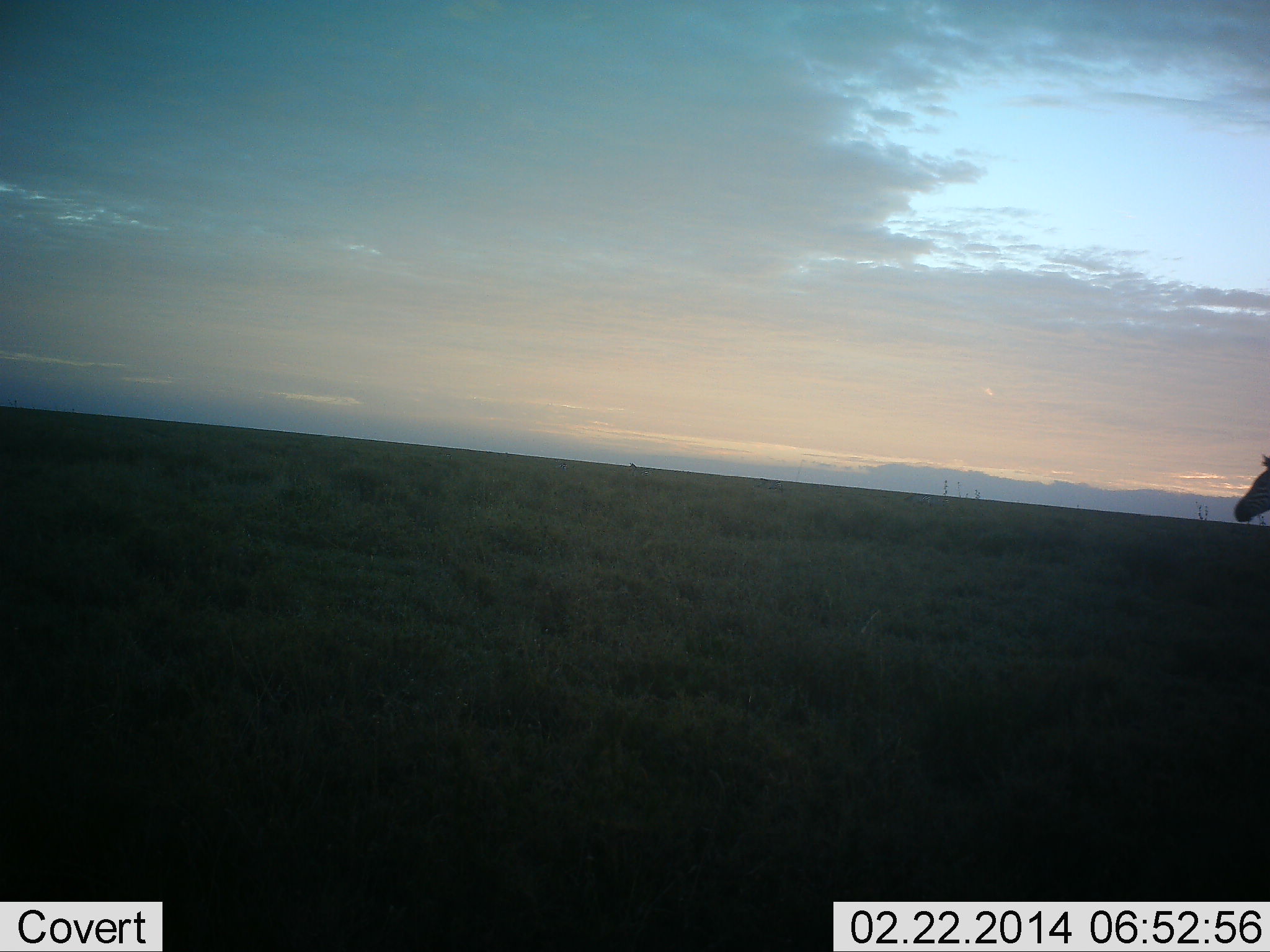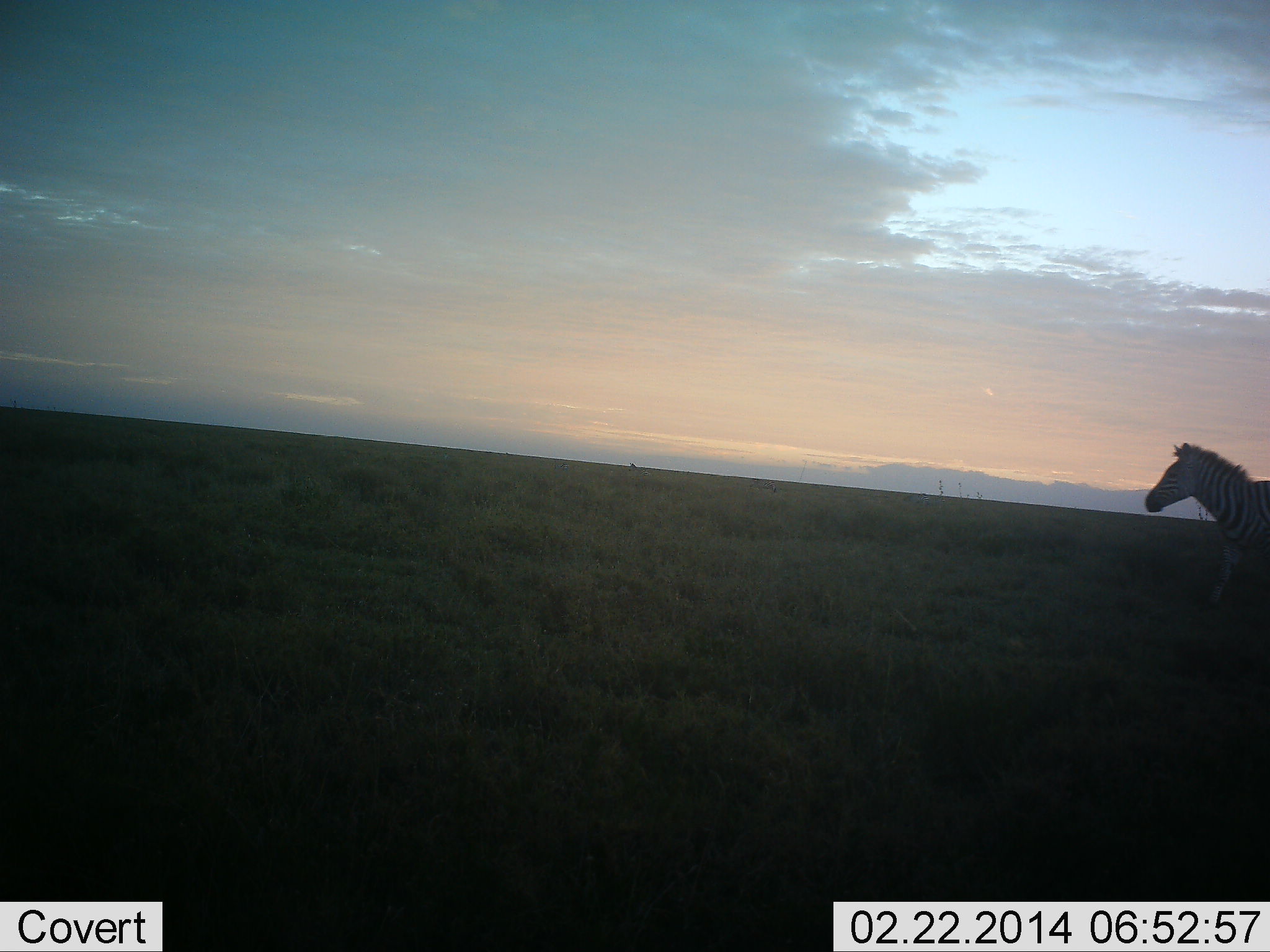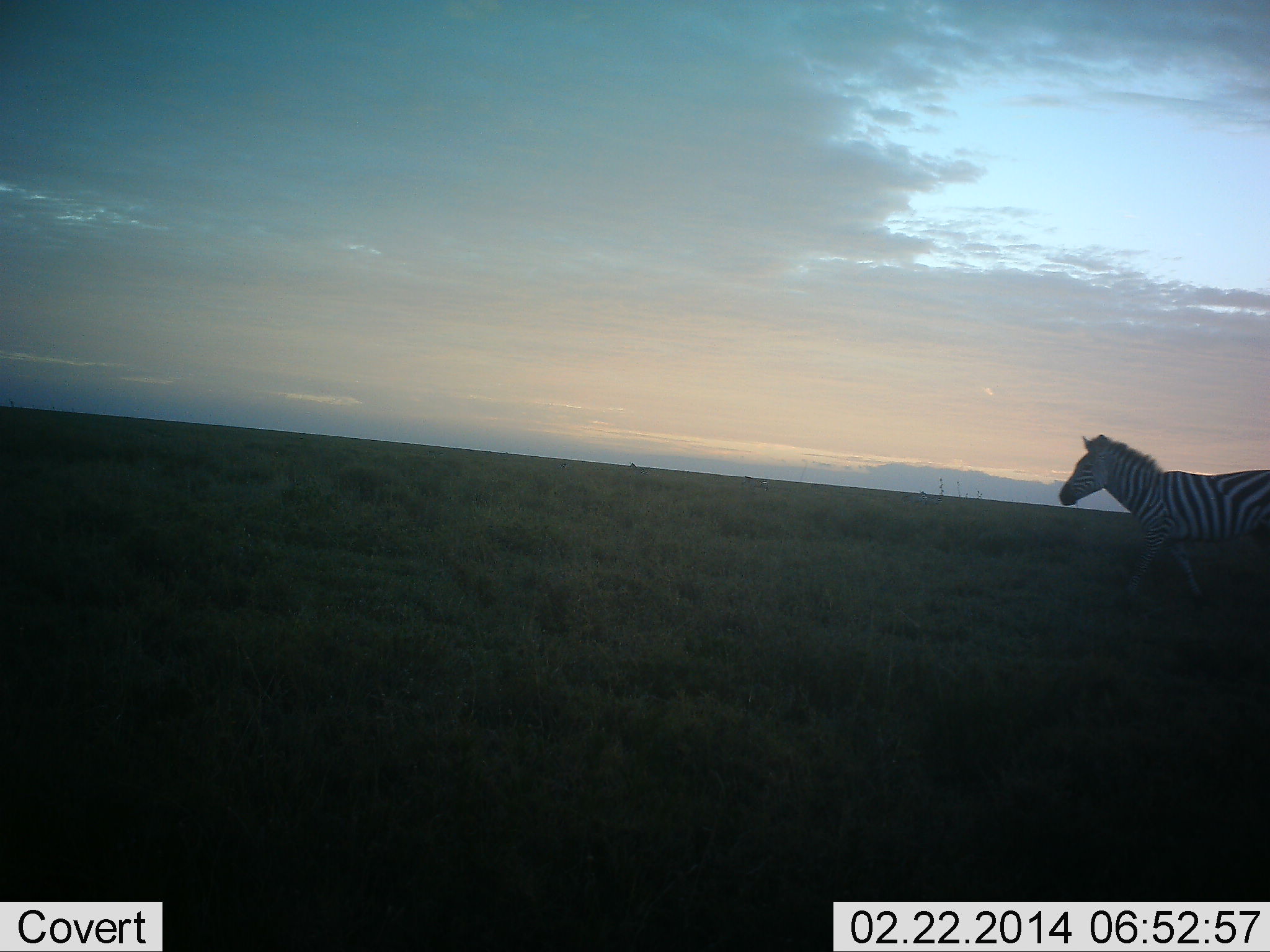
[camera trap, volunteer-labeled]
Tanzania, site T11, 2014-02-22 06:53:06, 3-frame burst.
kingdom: Animalia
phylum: Chordata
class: Mammalia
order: Perissodactyla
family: Equidae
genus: Equus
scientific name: Equus quagga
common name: plains zebra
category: zebra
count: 1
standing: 0%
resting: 0%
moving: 100%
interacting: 0%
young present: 0%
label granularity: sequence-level